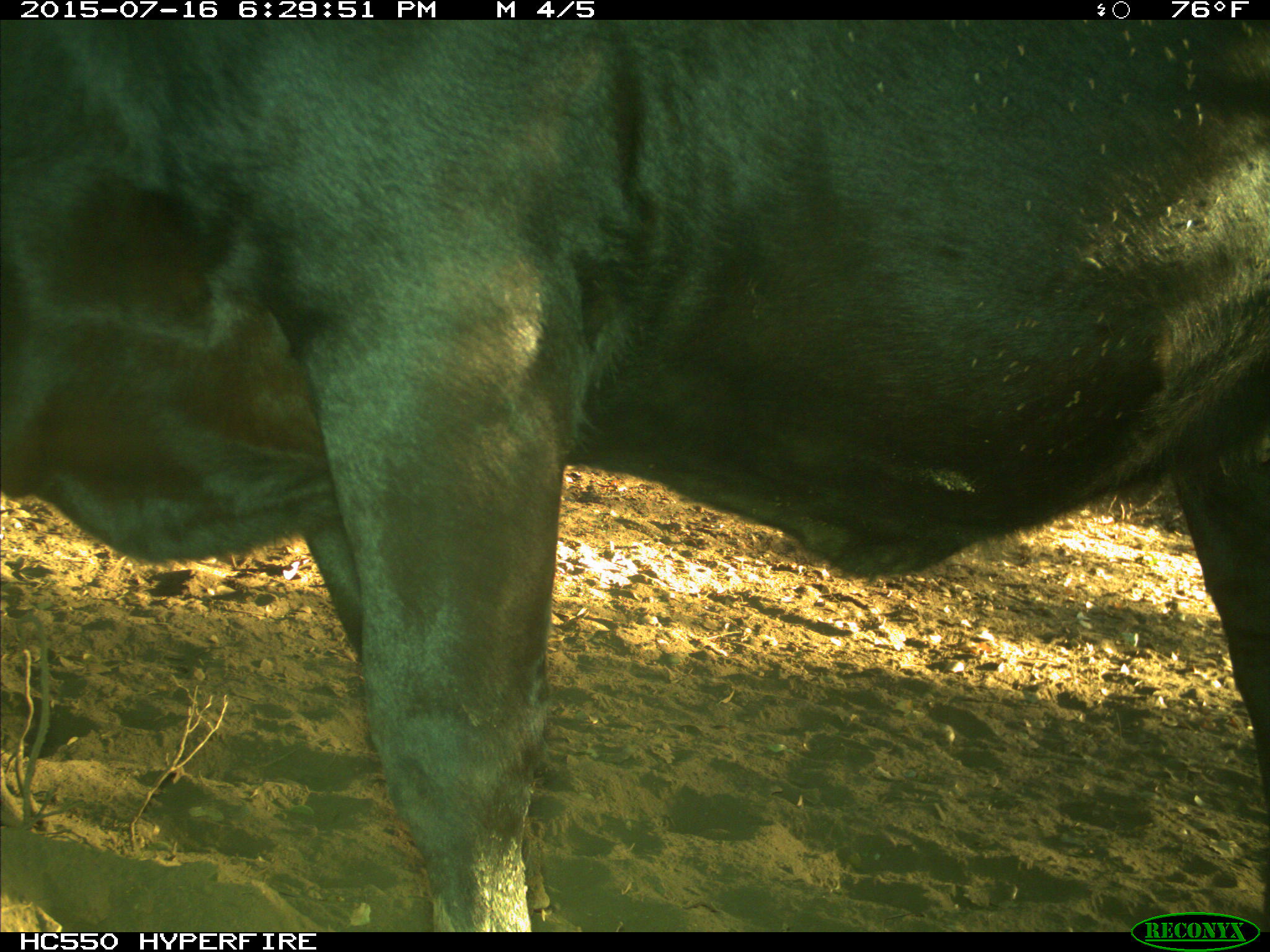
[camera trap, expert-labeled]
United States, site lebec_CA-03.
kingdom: Animalia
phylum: Chordata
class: Mammalia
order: Artiodactyla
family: Bovidae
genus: Bos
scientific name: Bos taurus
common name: domestic cow